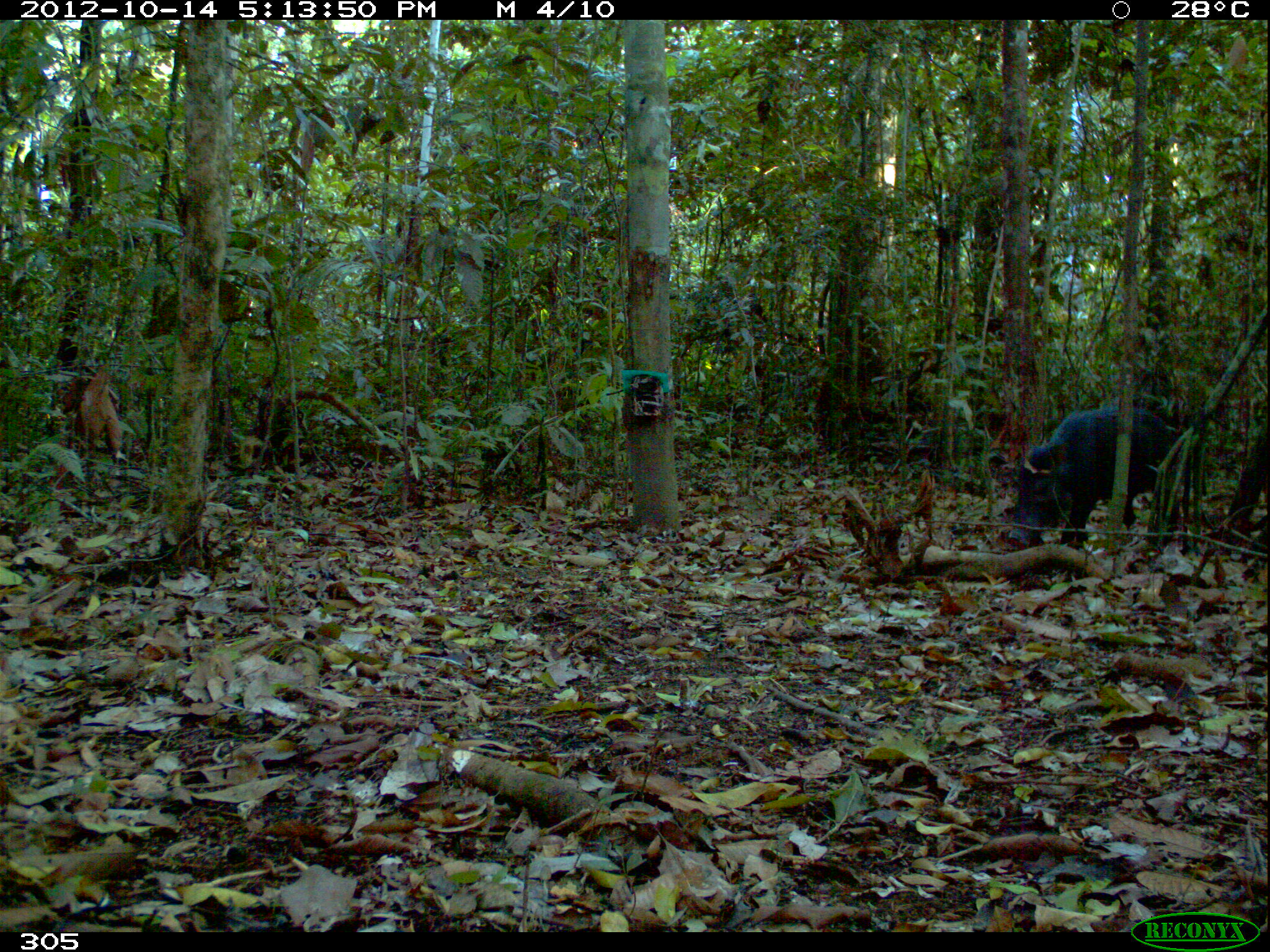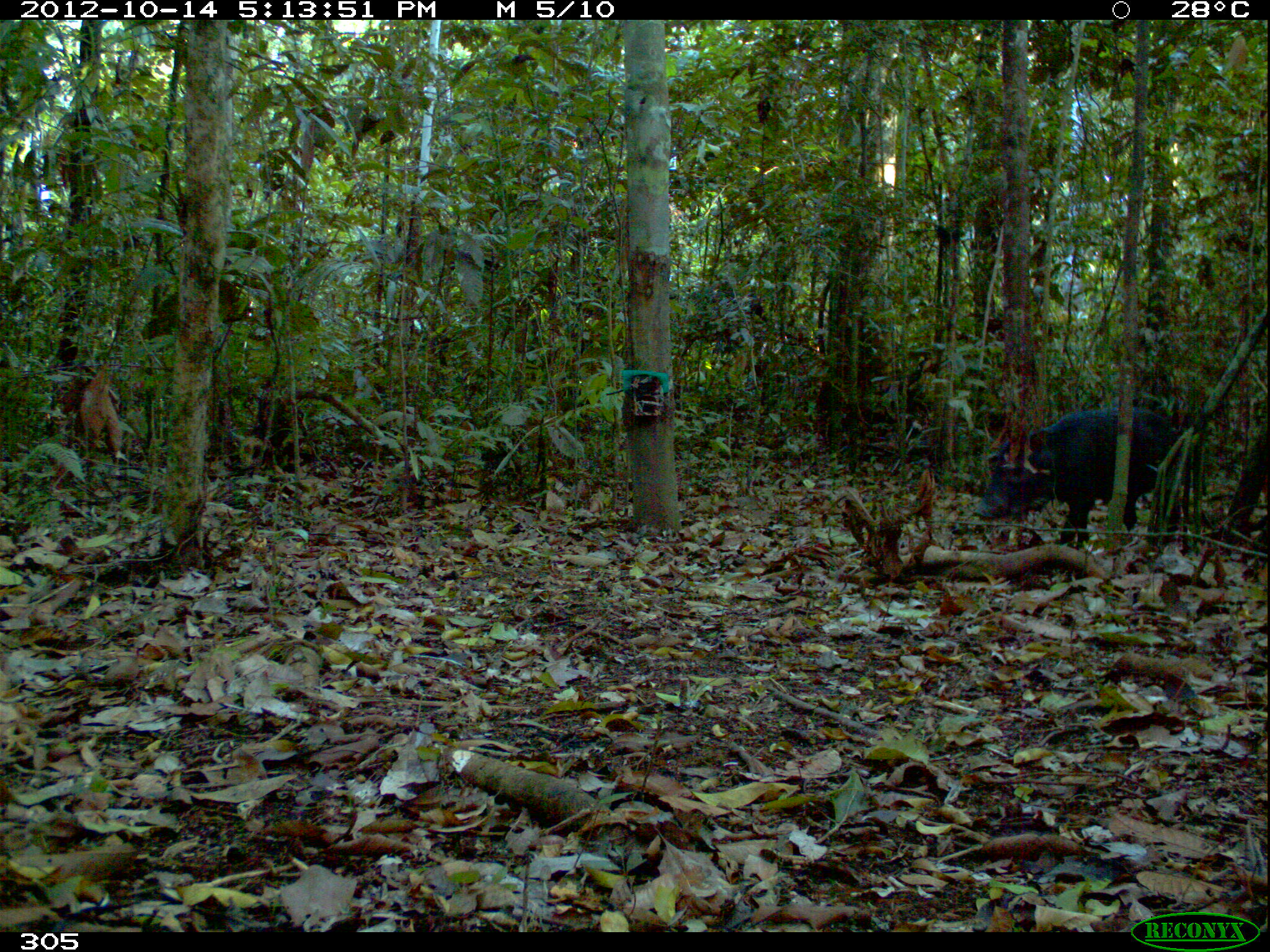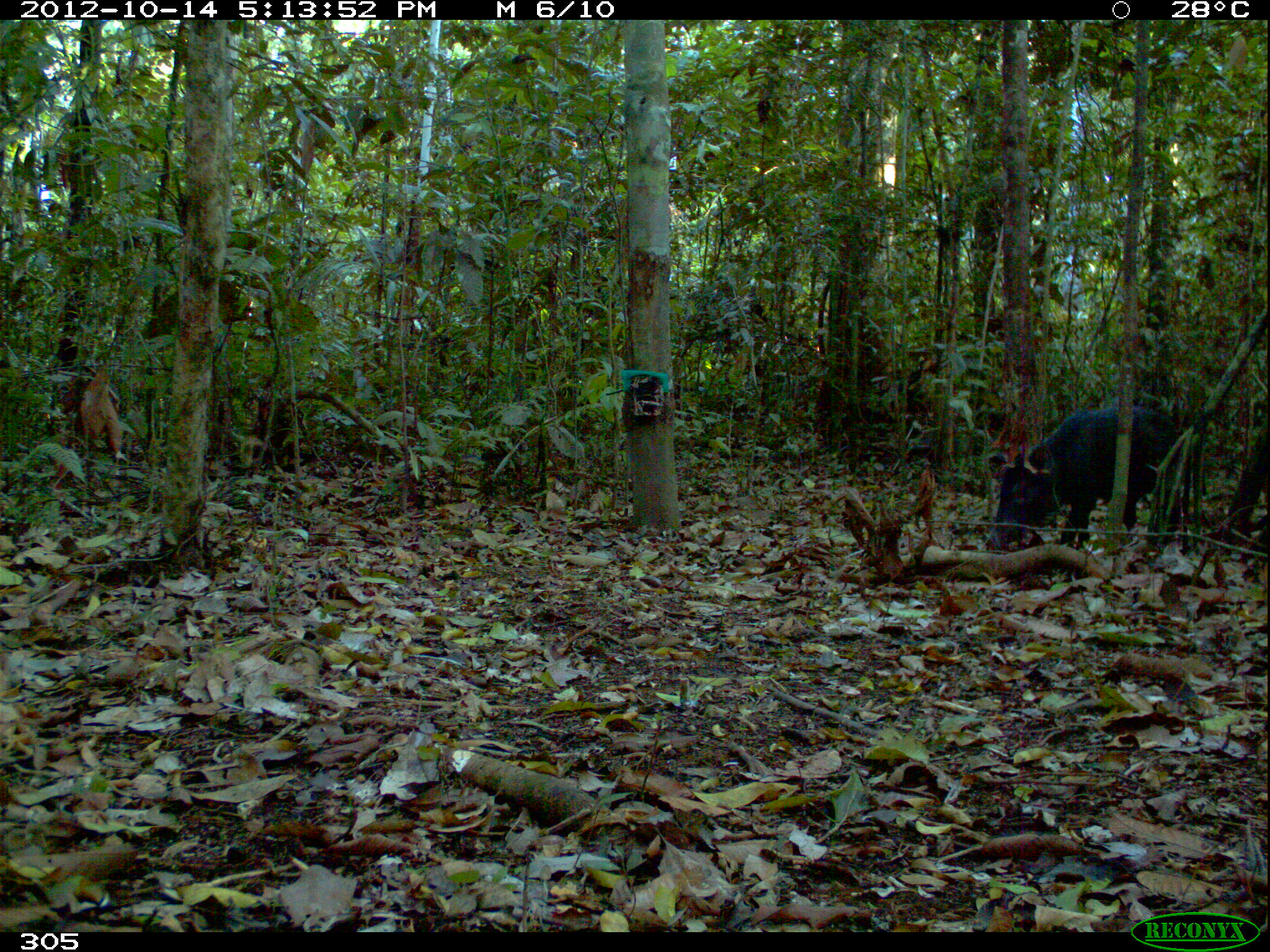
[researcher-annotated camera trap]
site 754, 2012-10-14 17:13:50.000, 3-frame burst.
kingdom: Animalia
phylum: Chordata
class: Mammalia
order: Artiodactyla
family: Tayassuidae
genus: Tayassu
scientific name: Tayassu pecari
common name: white-lipped peccary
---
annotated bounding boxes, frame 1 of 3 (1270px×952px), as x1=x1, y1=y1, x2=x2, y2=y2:
tayassu pecari: x1=1006, y1=407, x2=1183, y2=549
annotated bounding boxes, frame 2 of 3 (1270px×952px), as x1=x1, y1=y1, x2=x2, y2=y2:
tayassu pecari: x1=970, y1=409, x2=1182, y2=549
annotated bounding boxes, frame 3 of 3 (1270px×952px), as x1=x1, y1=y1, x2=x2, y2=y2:
tayassu pecari: x1=993, y1=406, x2=1185, y2=550